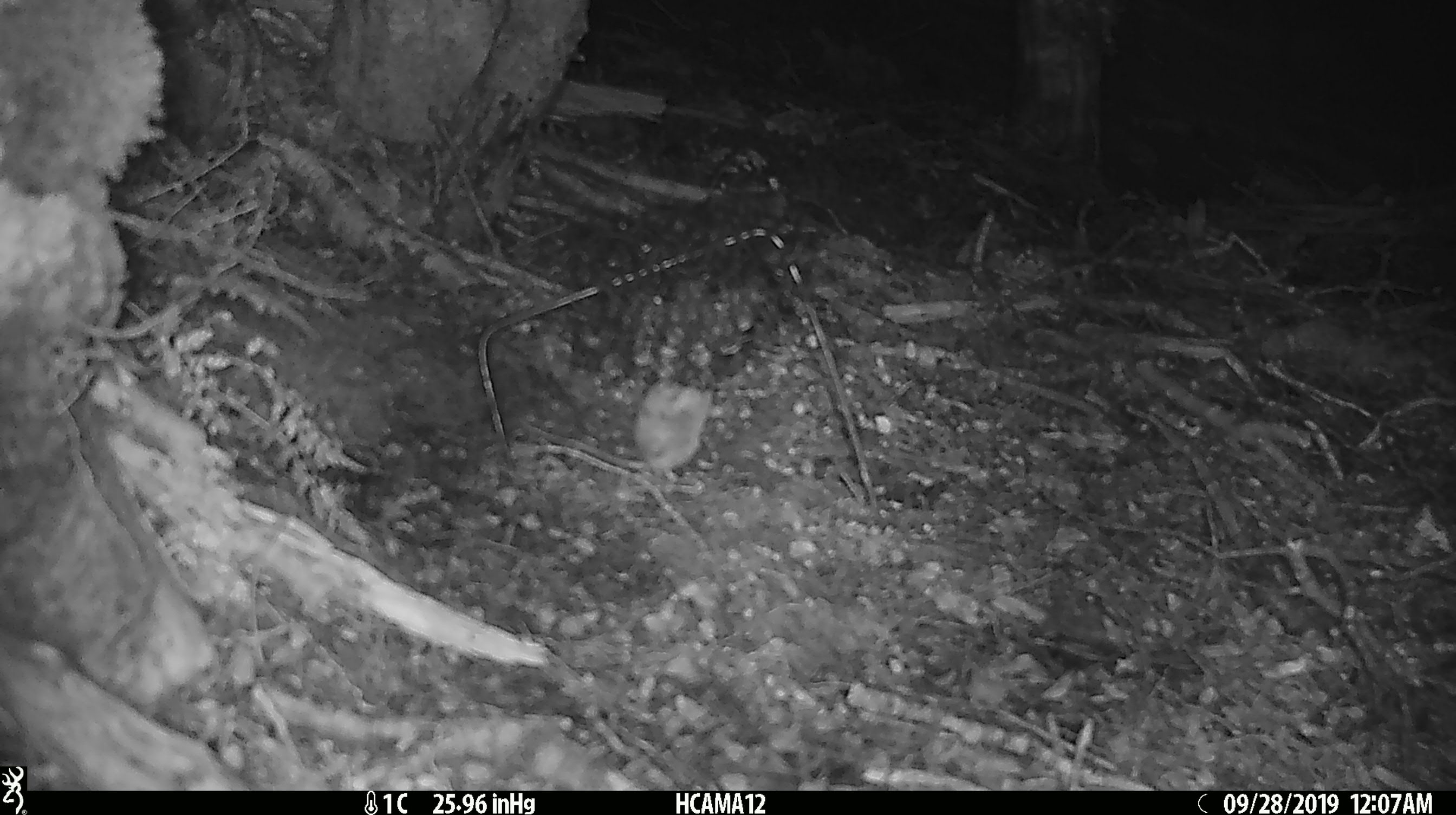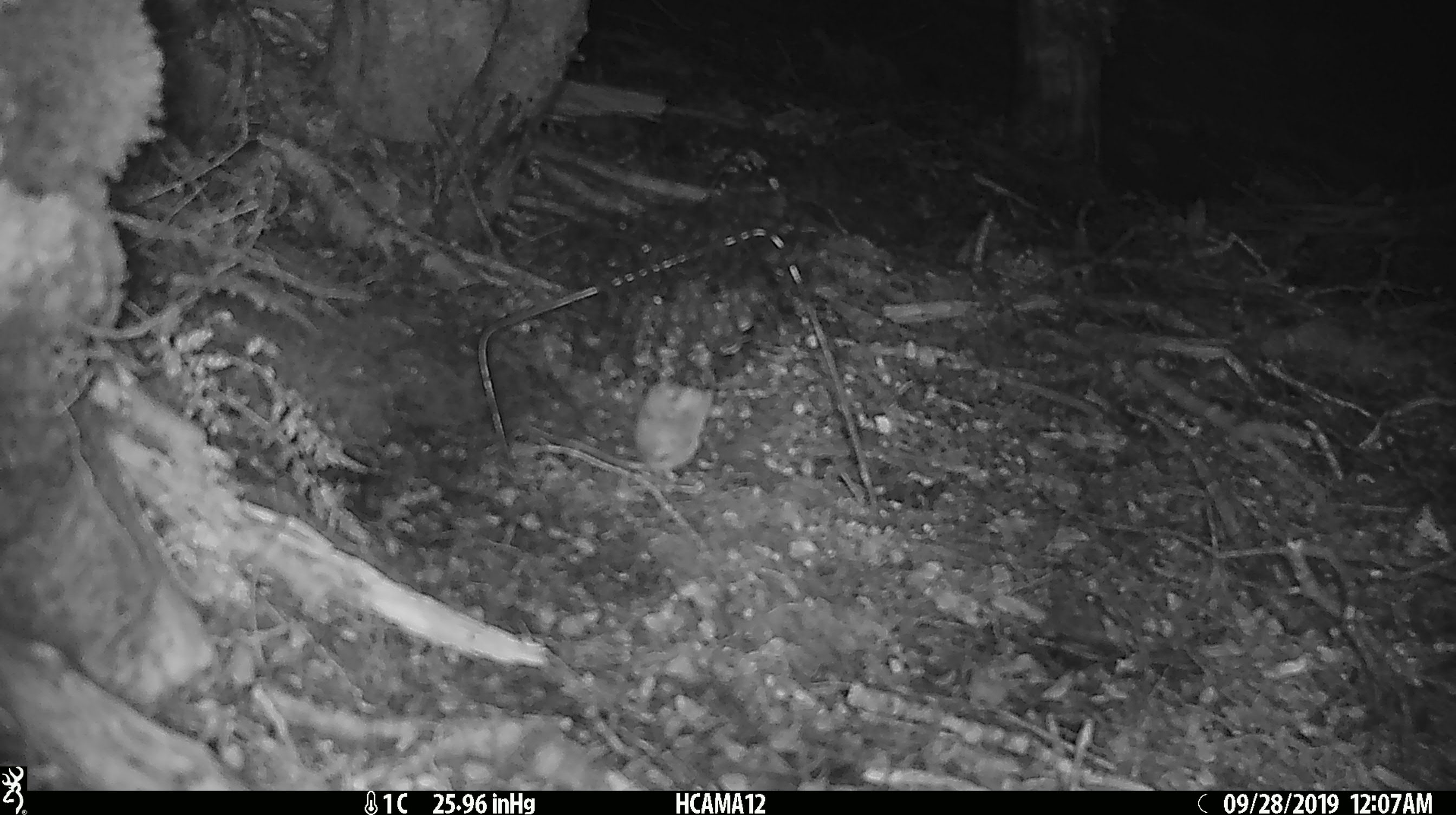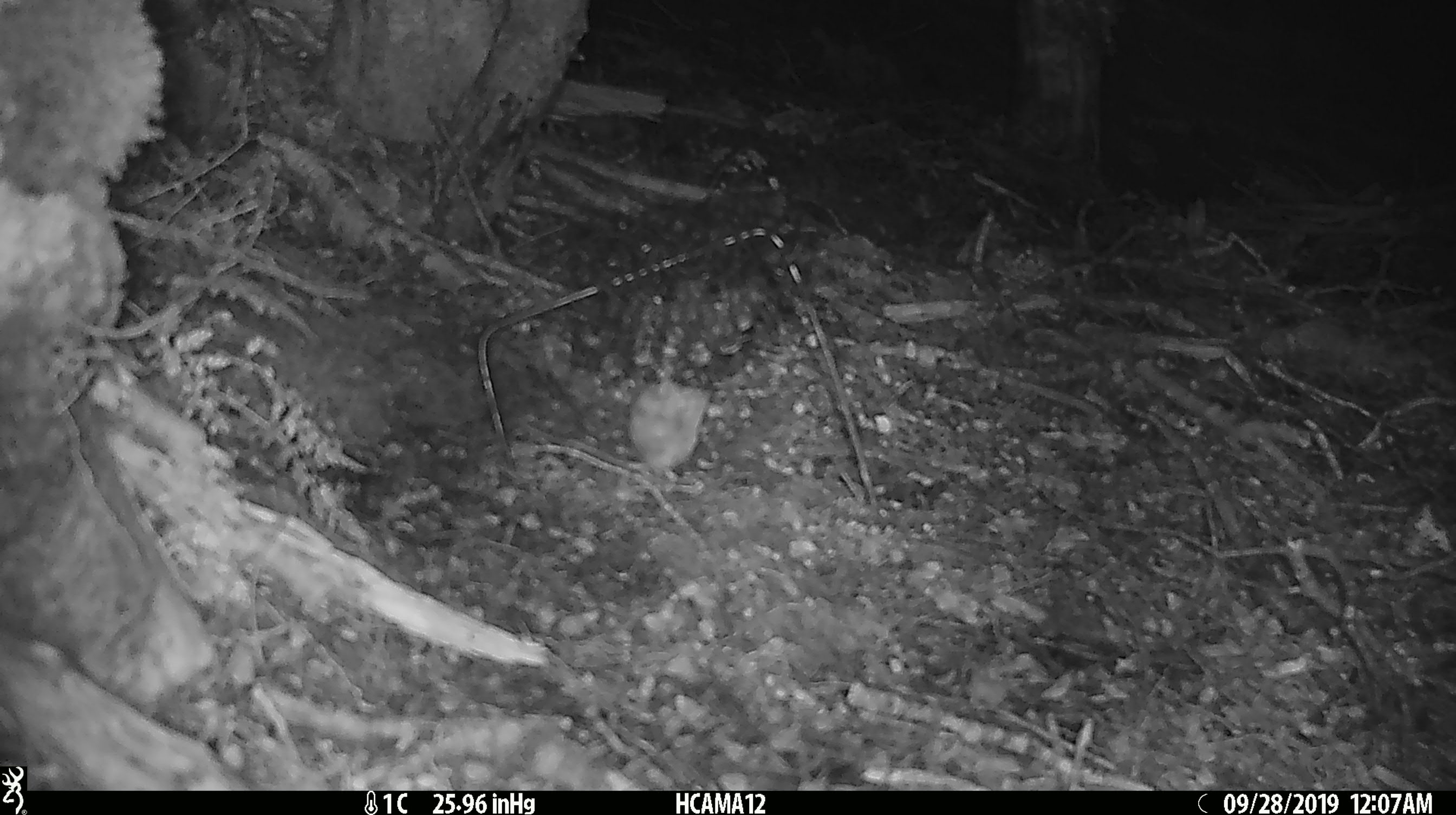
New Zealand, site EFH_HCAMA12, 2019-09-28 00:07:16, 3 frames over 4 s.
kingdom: Animalia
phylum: Chordata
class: Mammalia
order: Rodentia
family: Muridae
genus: Mus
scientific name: Mus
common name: mouse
Mouse (Mus).